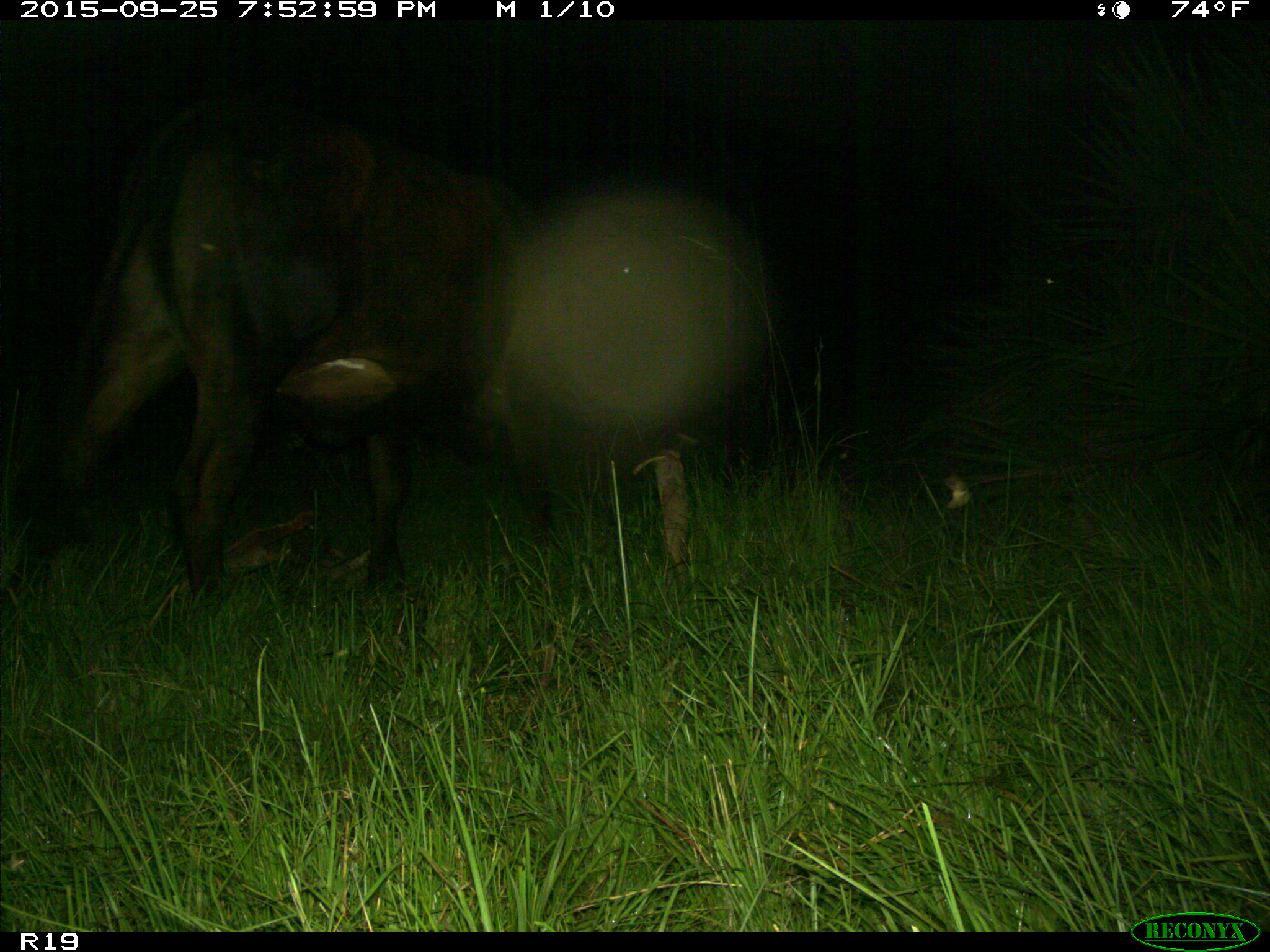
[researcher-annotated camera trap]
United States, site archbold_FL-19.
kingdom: Animalia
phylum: Chordata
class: Mammalia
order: Artiodactyla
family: Bovidae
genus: Bos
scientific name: Bos taurus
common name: domestic cow